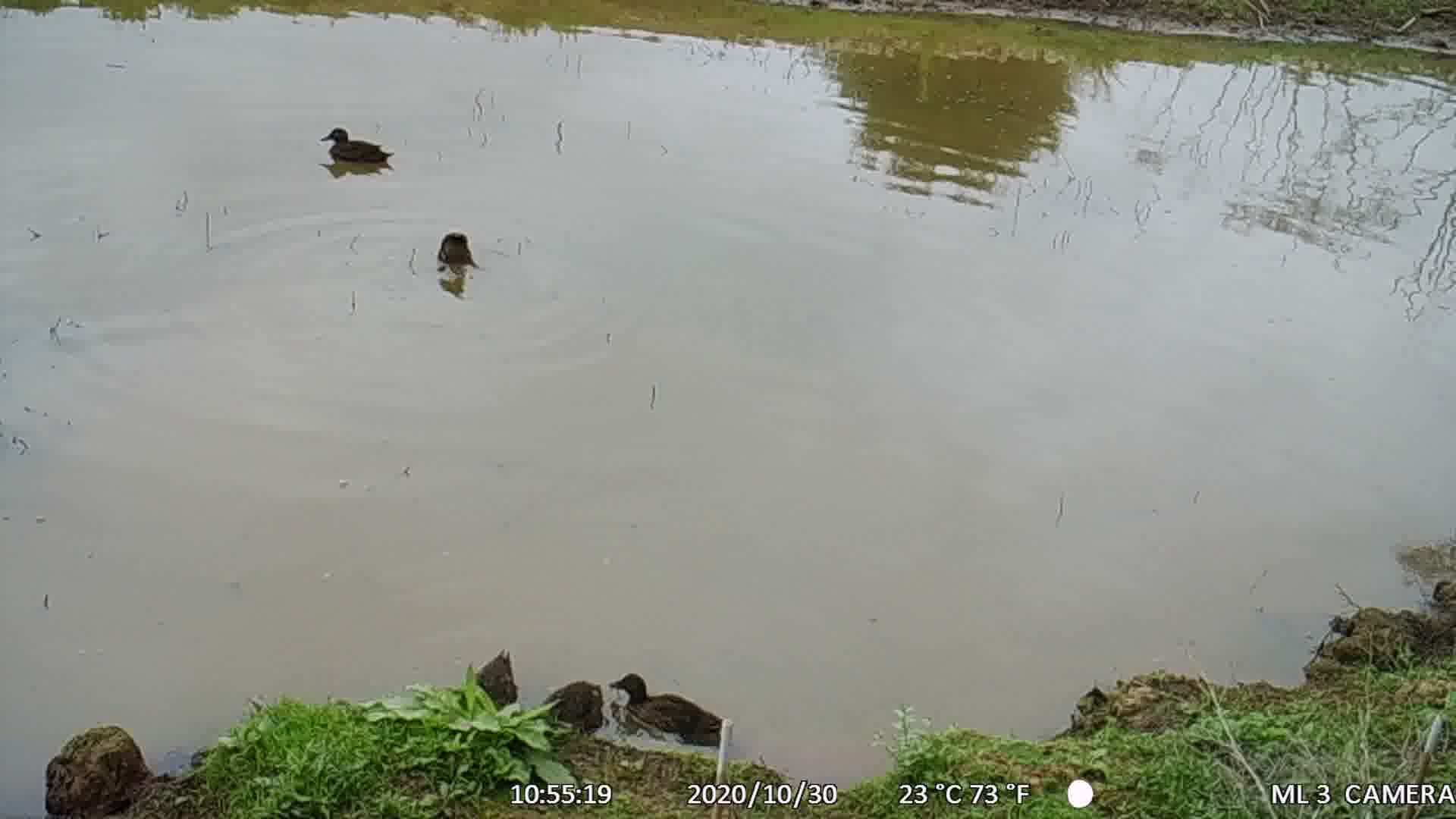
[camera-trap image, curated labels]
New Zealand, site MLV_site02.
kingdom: Animalia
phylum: Chordata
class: Aves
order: Anseriformes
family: Anatidae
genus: Anas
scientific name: Anas chlorotis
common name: brown teal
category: pateke